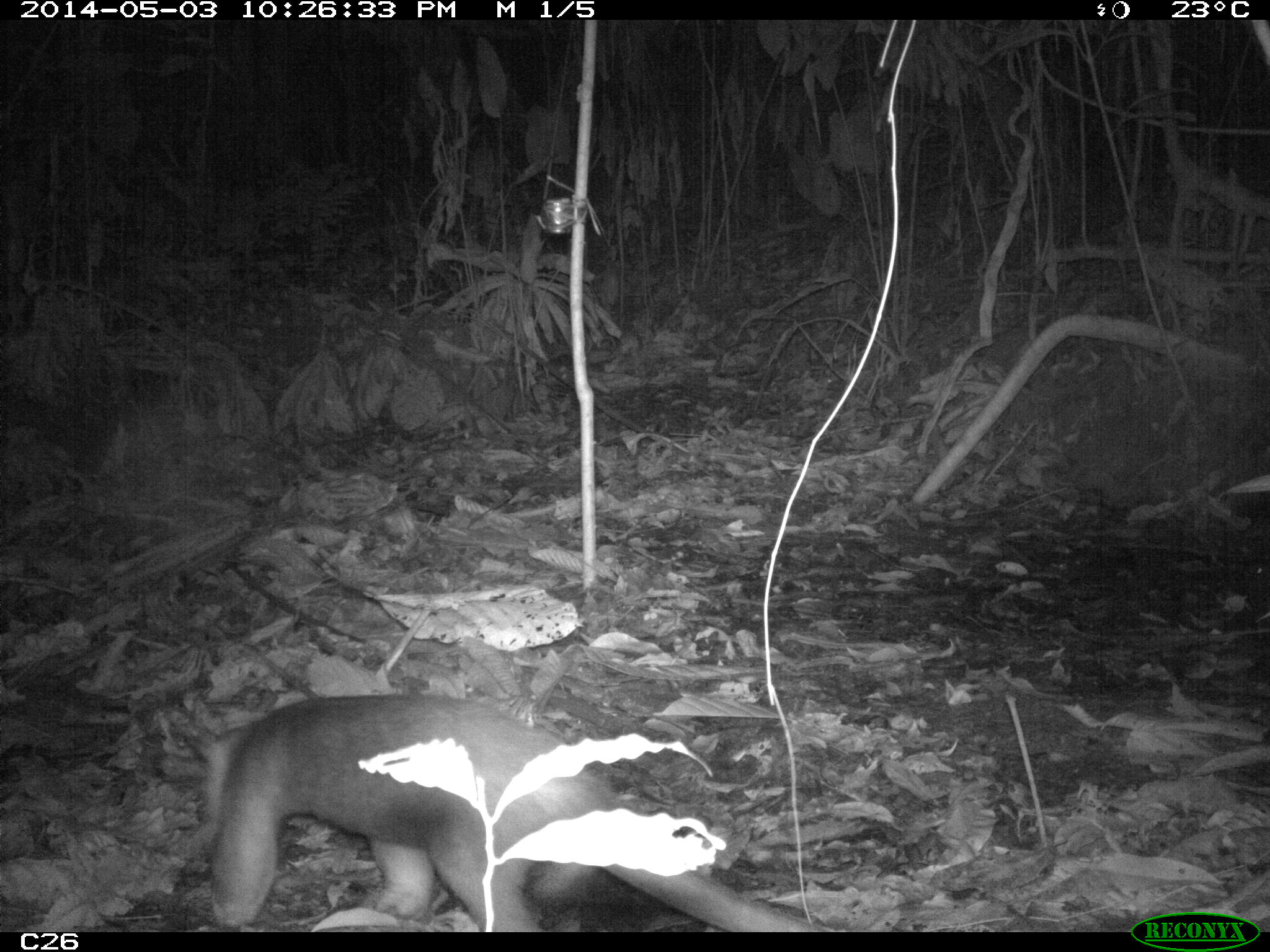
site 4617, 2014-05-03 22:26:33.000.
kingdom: Animalia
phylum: Chordata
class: Mammalia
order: Pilosa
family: Myrmecophagidae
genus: Tamandua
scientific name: Tamandua tetradactyla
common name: southern tamandua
Tamandua tetradactyla (southern tamandua), count 1.